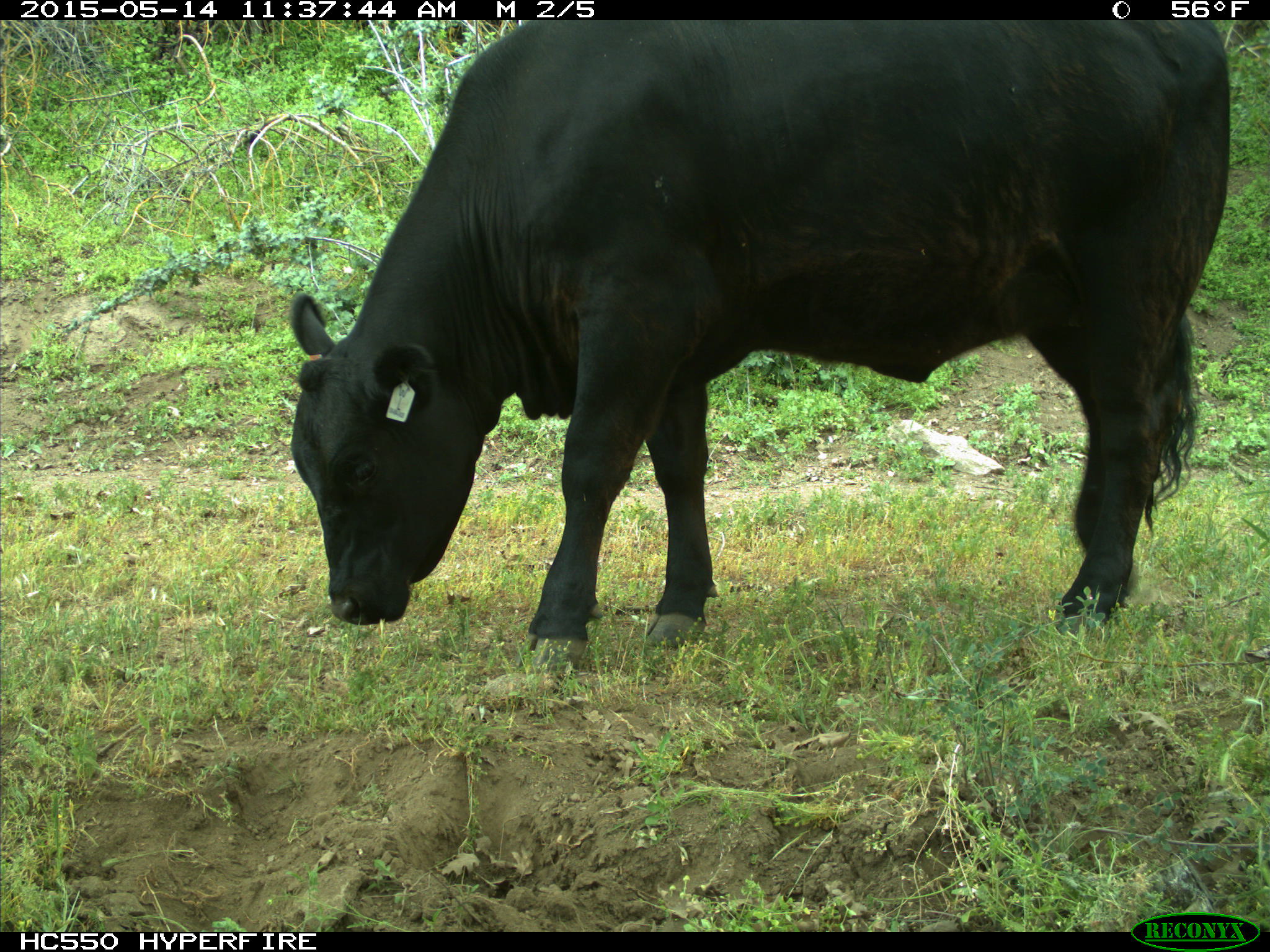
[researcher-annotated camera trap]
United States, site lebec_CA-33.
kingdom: Animalia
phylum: Chordata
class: Mammalia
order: Artiodactyla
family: Bovidae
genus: Bos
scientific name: Bos taurus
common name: domestic cow